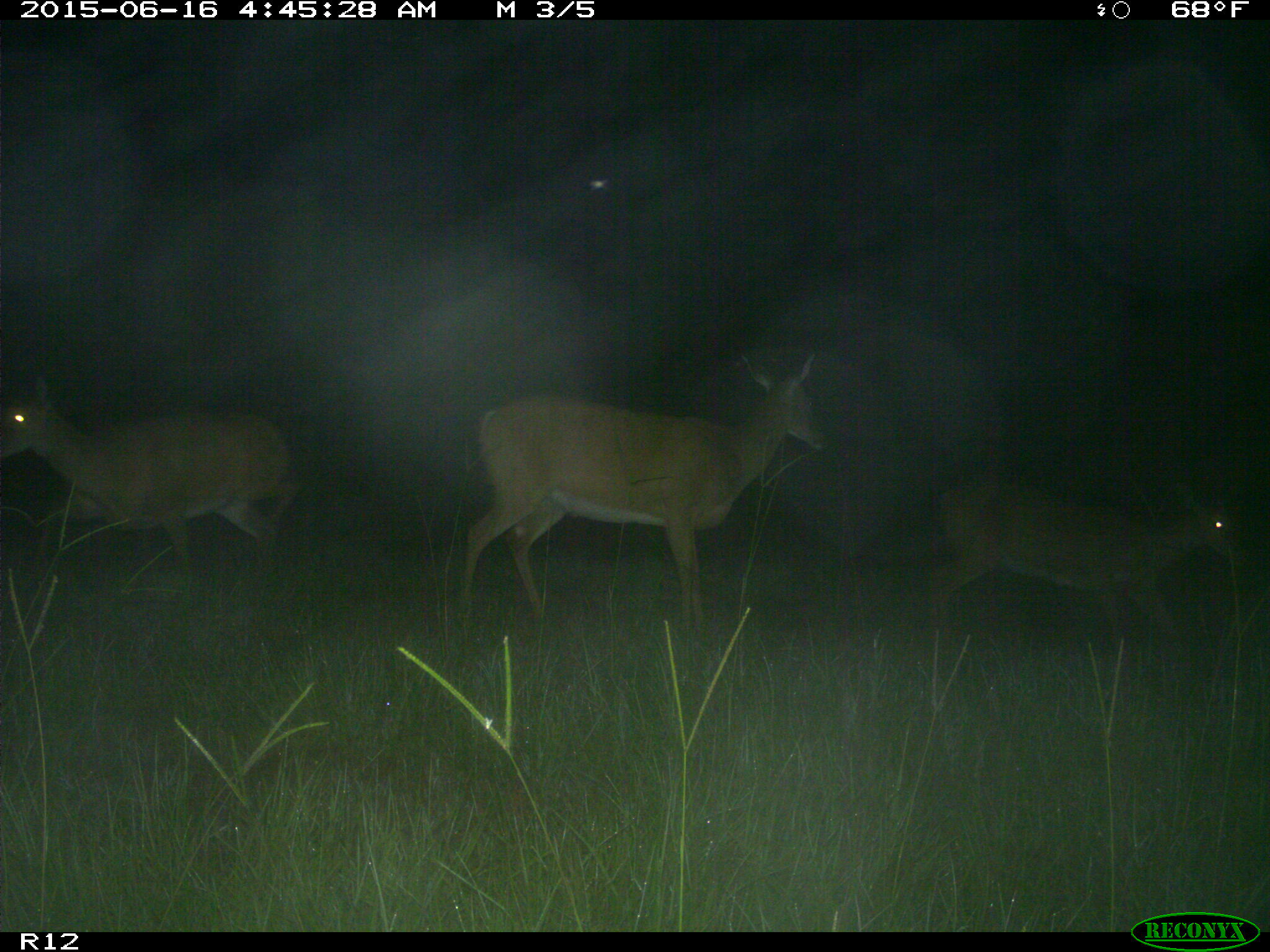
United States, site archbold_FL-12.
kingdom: Animalia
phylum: Chordata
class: Mammalia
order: Artiodactyla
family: Cervidae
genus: Odocoileus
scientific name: Odocoileus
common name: deer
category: unidentified deer